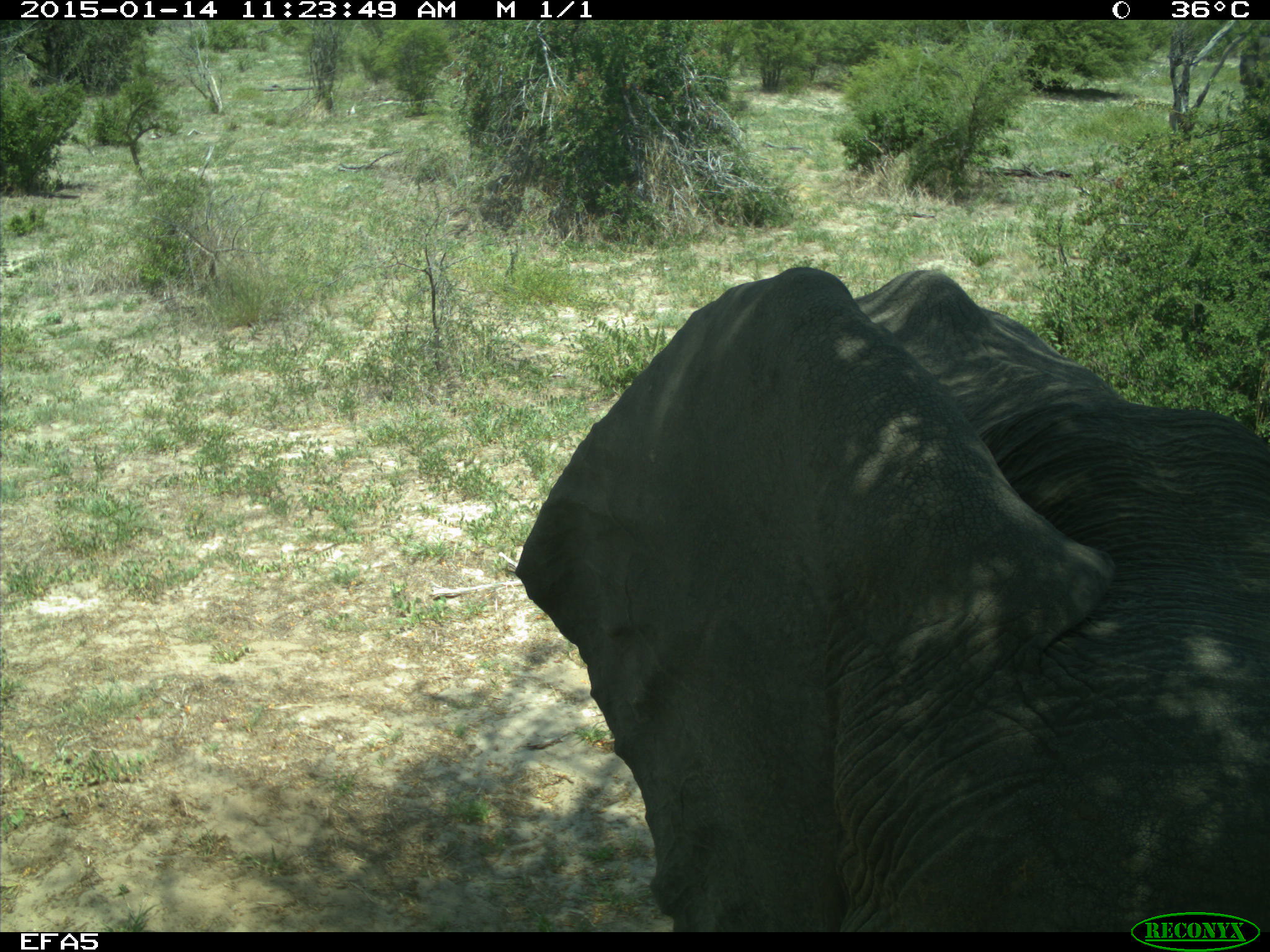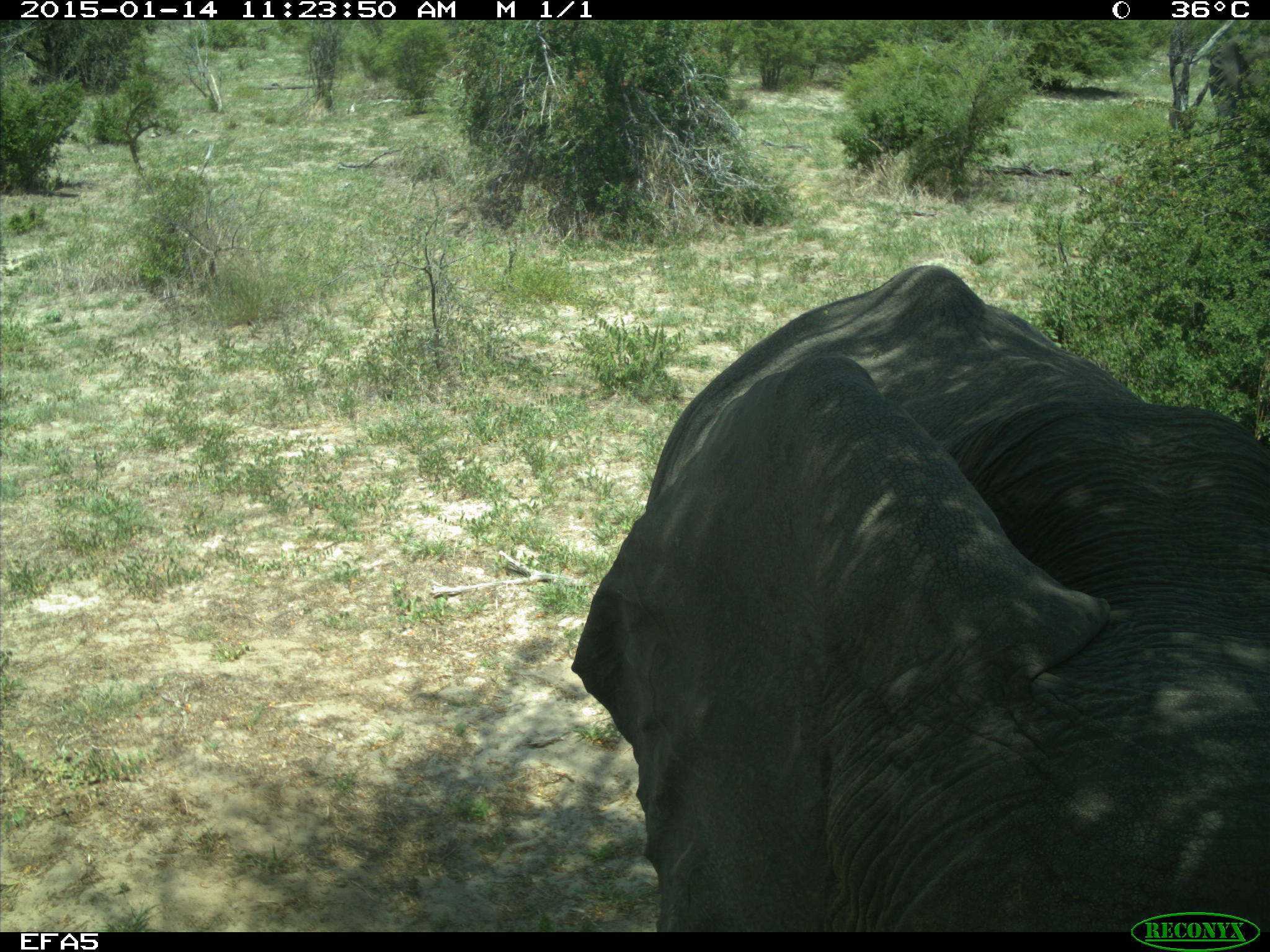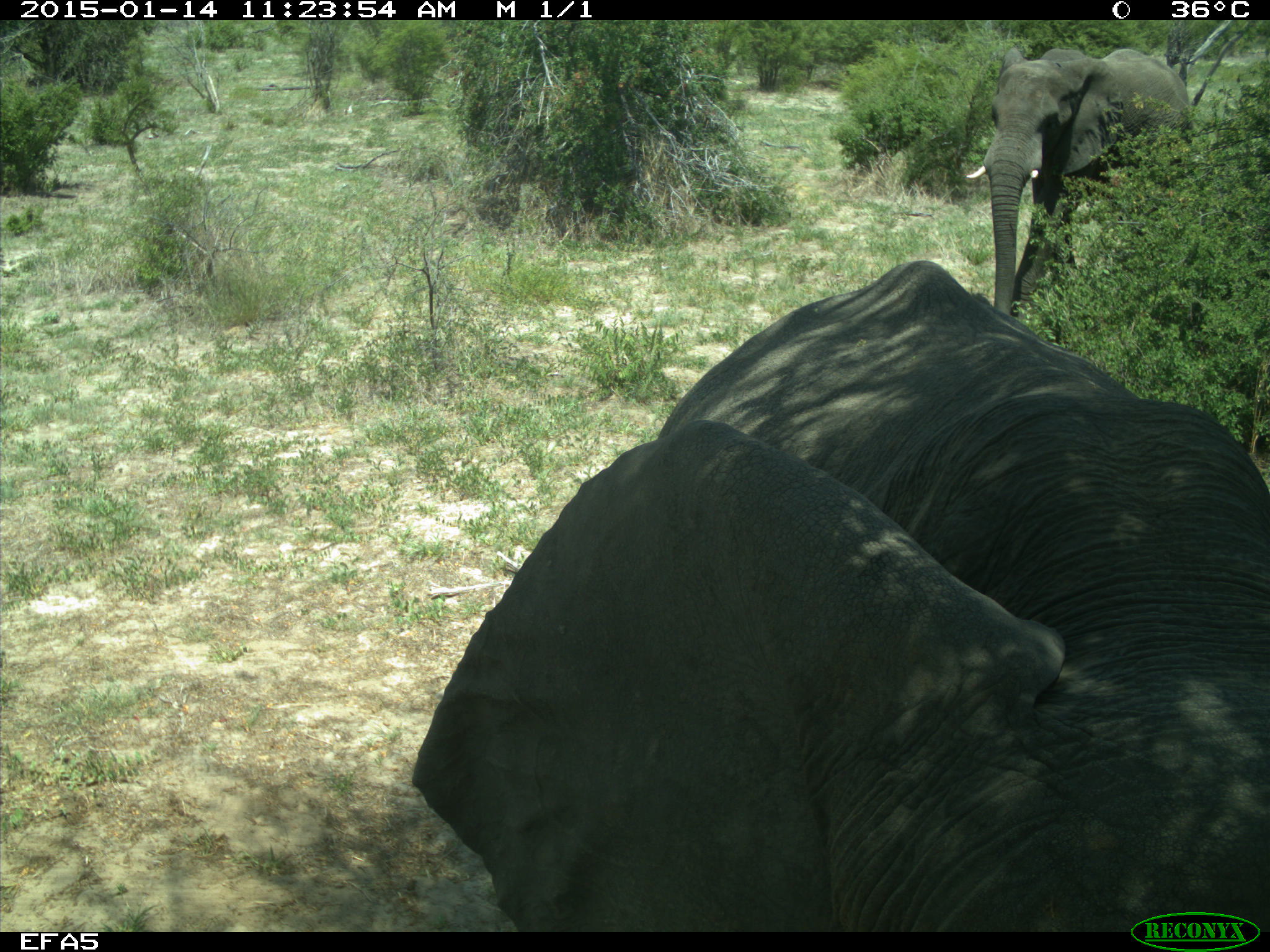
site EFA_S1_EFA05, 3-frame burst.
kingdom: Animalia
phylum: Chordata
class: Mammalia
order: Proboscidea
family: Elephantidae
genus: Loxodonta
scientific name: Loxodonta africana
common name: african bush elephant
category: elephant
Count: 2.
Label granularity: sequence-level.